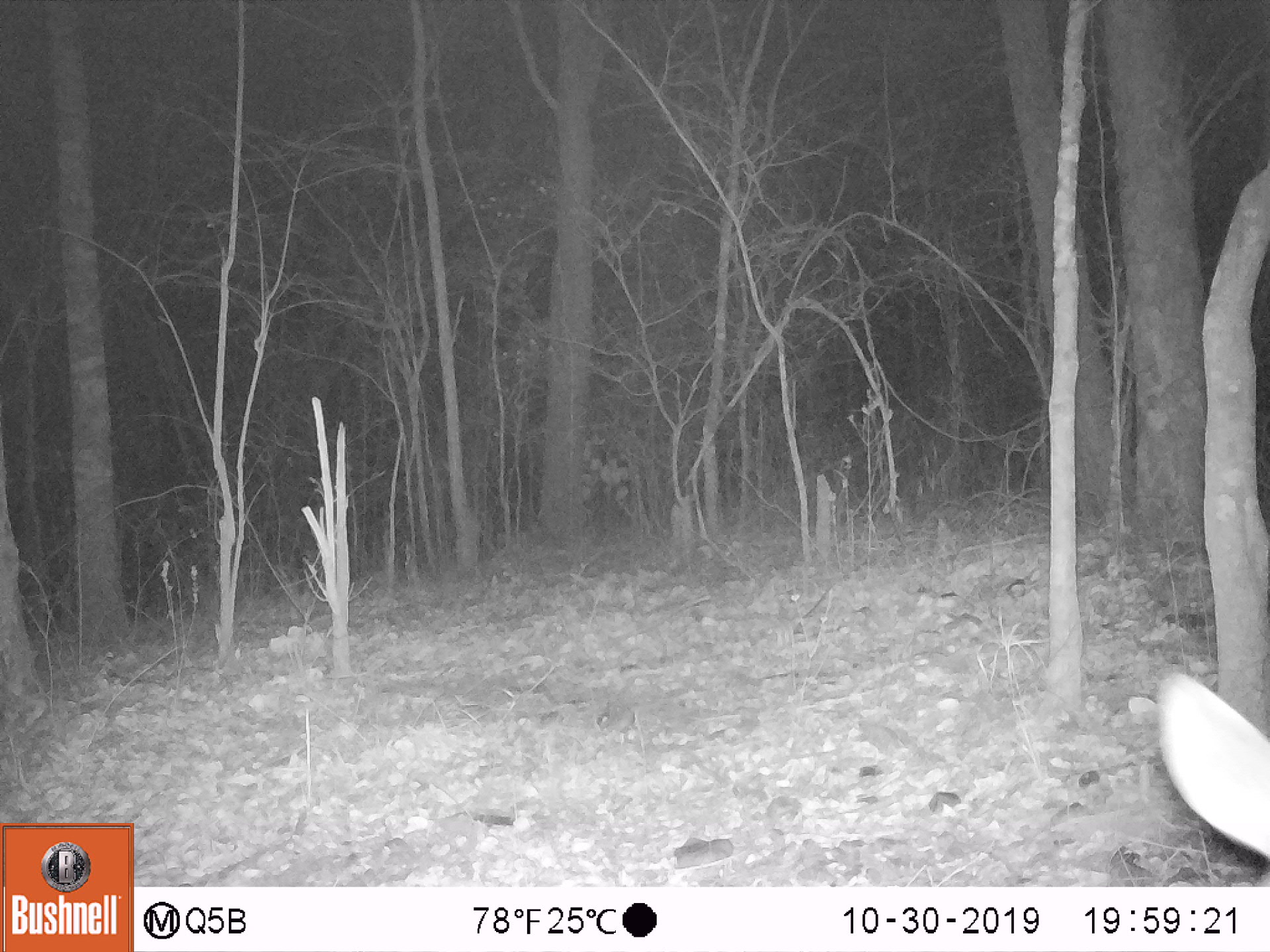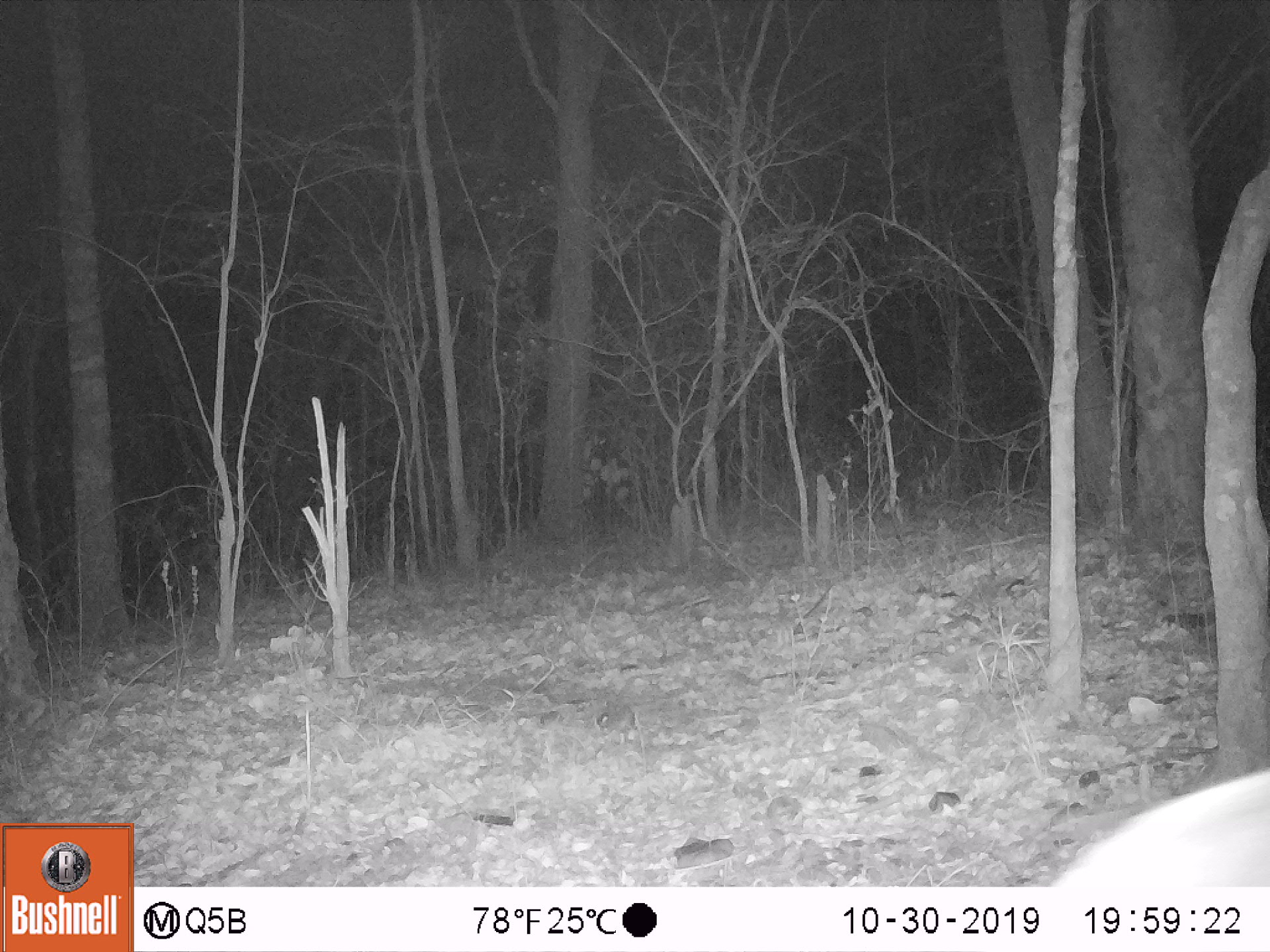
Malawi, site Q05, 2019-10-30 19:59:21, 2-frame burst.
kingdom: Animalia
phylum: Chordata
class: Mammalia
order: Artiodactyla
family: Bovidae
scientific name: Antilopinae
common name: small antelope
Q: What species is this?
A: Small antelope (Antilopinae).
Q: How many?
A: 1.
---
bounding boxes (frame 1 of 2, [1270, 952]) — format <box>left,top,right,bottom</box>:
small antelope: <box>1149,667,1262,862</box>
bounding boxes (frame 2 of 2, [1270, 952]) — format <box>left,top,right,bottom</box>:
small antelope: <box>1046,765,1262,878</box>